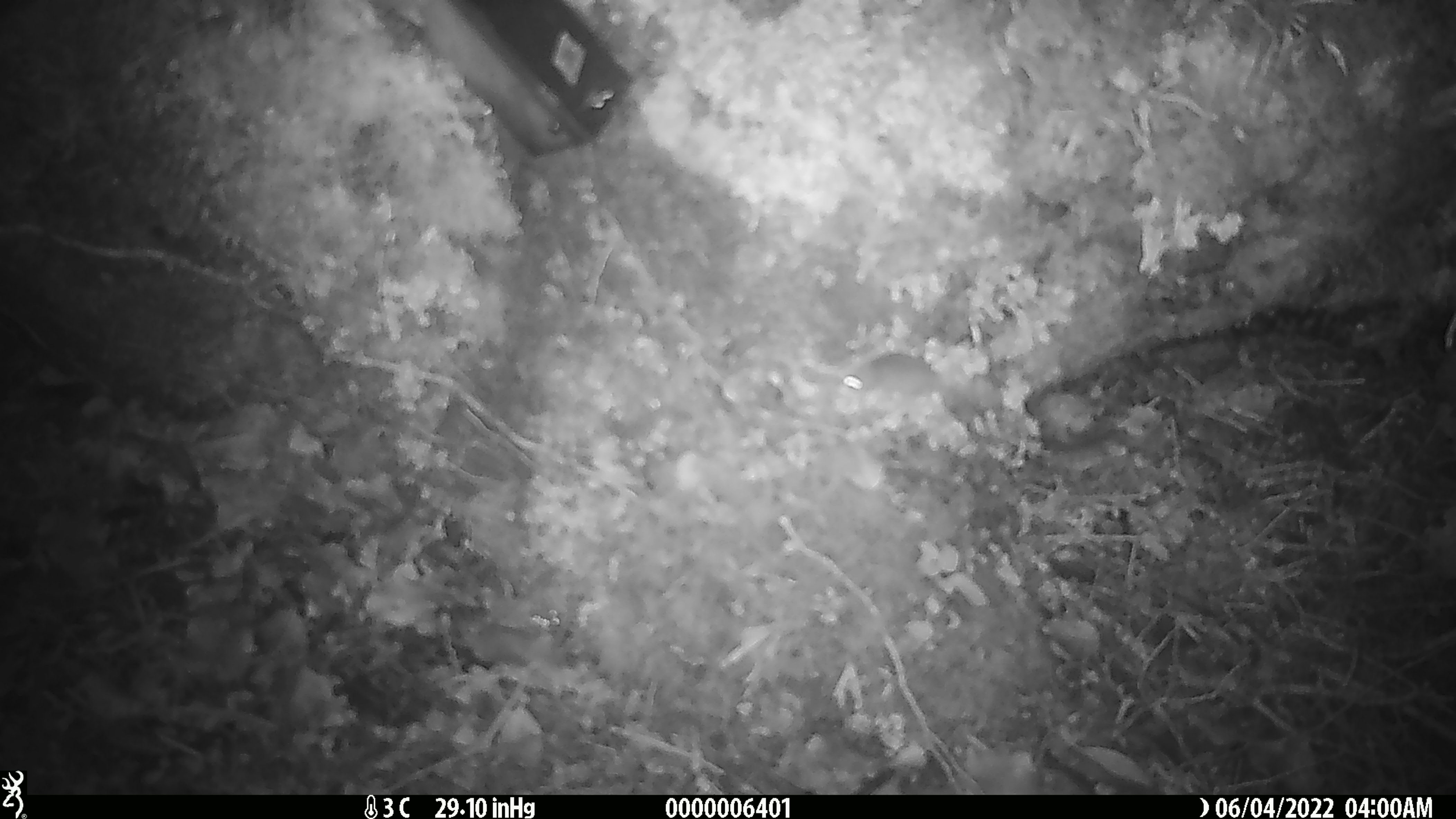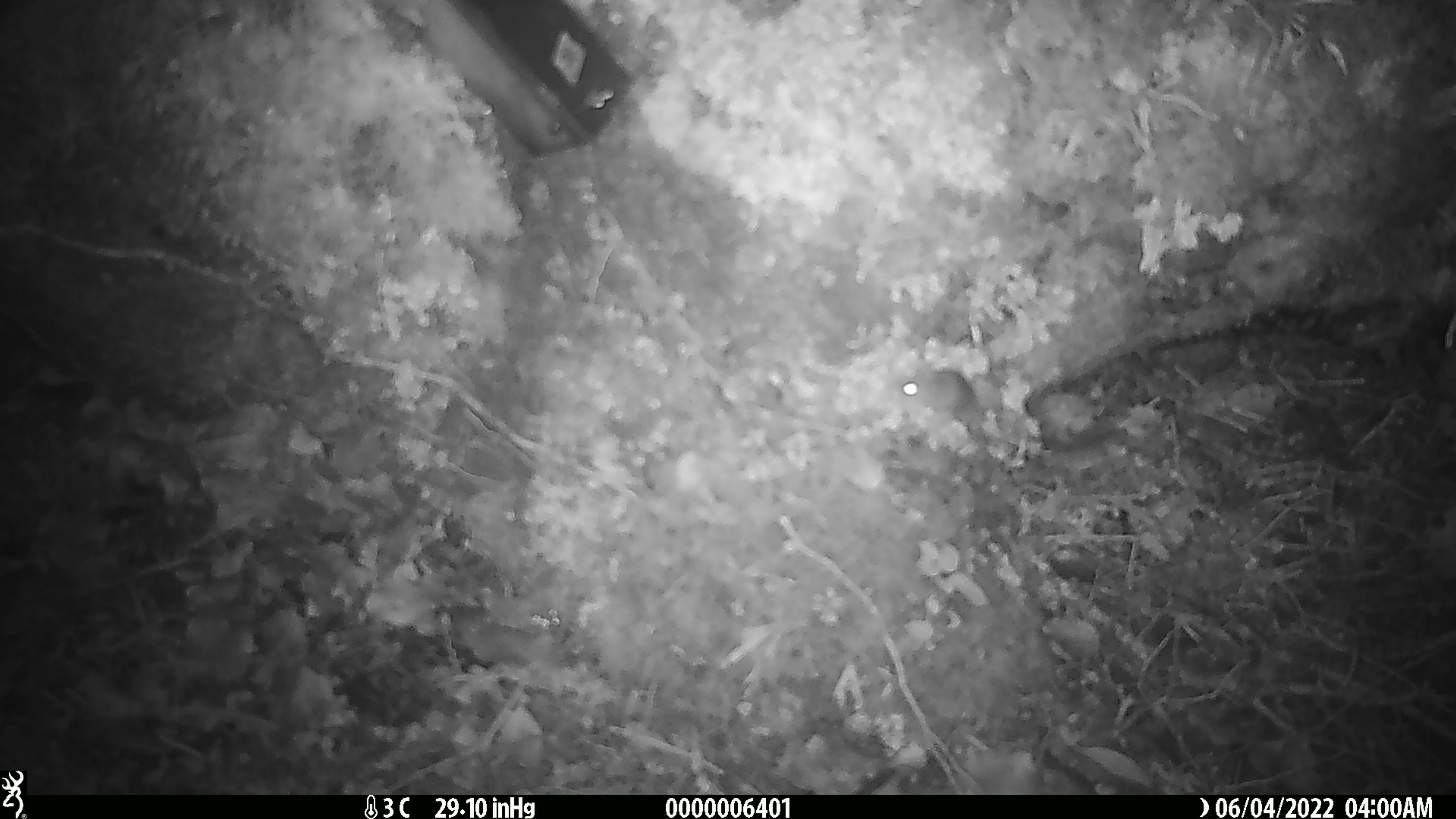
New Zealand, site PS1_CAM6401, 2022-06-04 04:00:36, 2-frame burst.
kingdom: Animalia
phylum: Chordata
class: Mammalia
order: Rodentia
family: Muridae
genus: Mus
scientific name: Mus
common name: mouse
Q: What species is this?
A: Mouse (Mus).